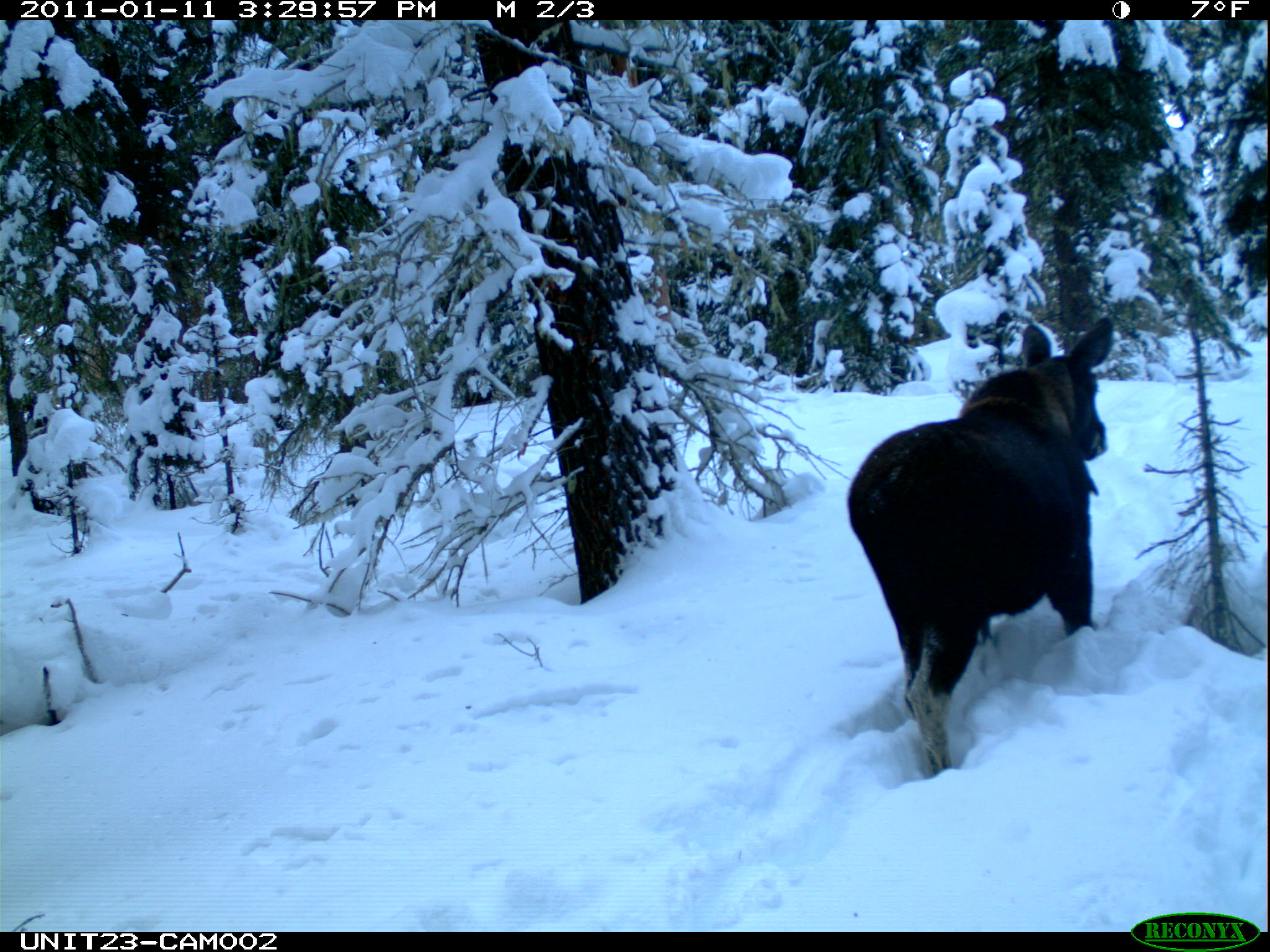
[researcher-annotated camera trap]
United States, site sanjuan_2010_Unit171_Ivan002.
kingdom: Animalia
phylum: Chordata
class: Mammalia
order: Artiodactyla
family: Cervidae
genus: Alces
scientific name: Alces alces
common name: moose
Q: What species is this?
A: Alces alces (moose).